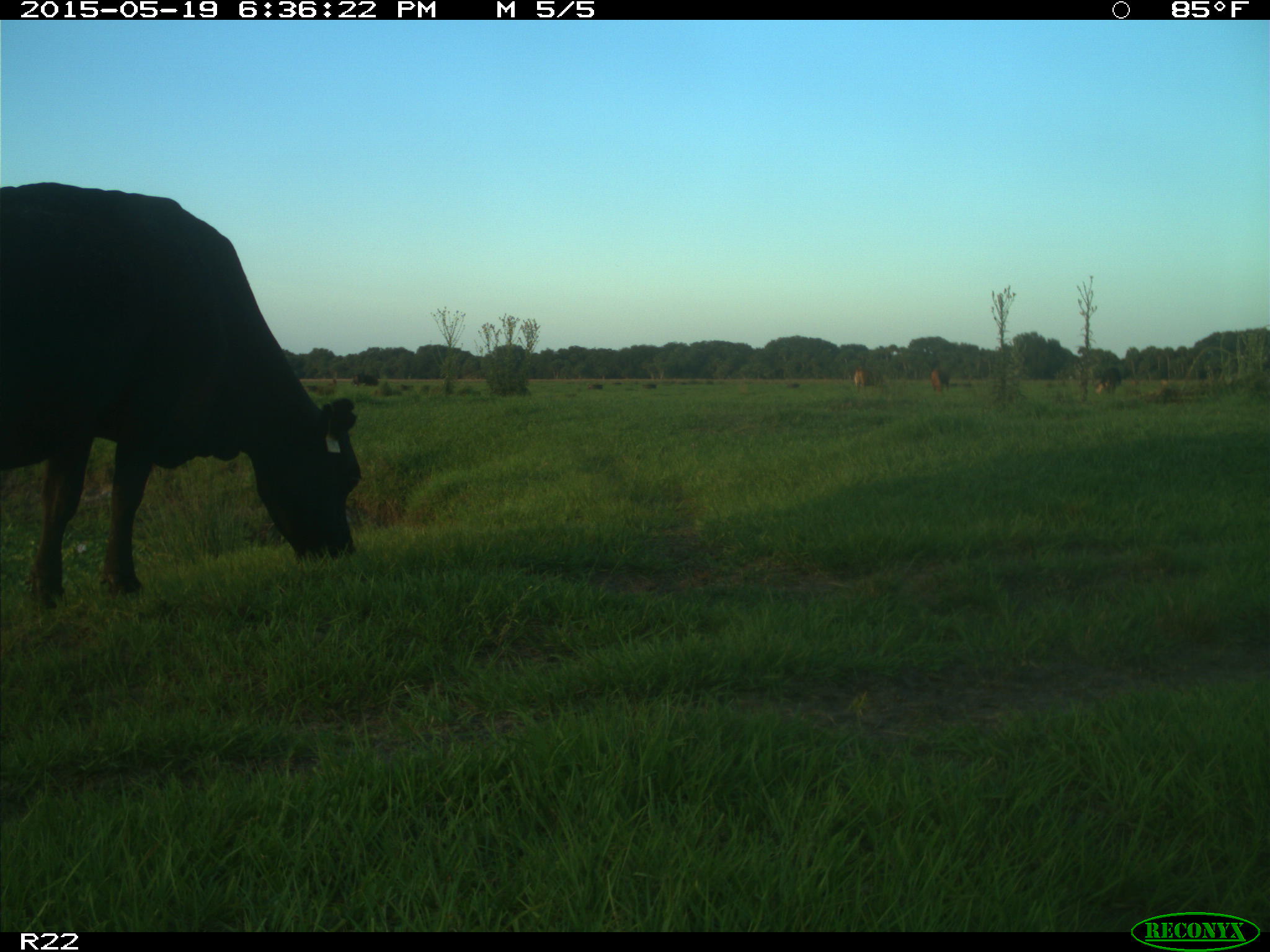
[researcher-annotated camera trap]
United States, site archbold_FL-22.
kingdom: Animalia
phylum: Chordata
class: Mammalia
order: Artiodactyla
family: Bovidae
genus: Bos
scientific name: Bos taurus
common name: domestic cow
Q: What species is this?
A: Bos taurus (domestic cow).